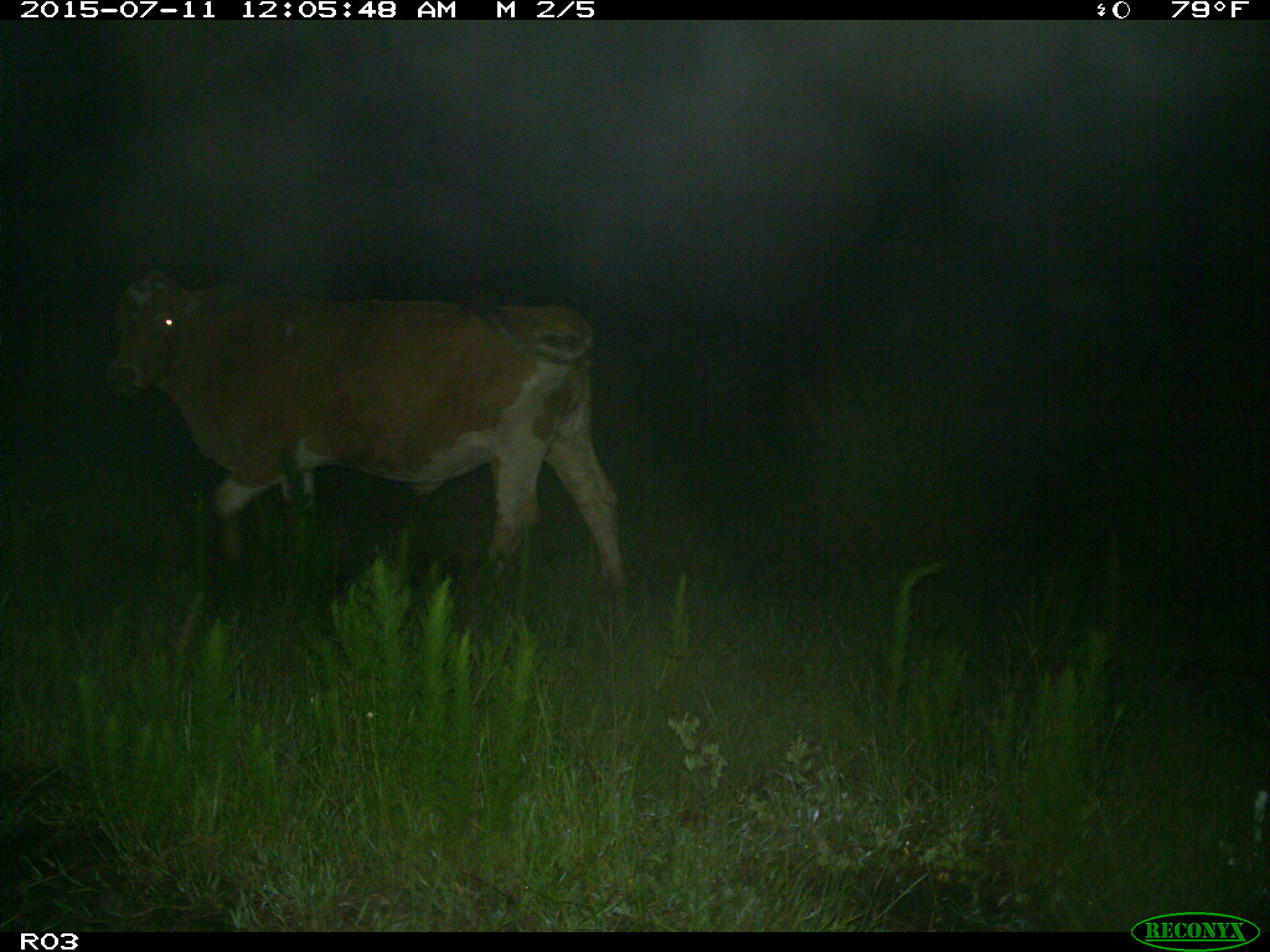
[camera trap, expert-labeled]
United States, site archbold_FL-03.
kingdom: Animalia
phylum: Chordata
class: Mammalia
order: Artiodactyla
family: Bovidae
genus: Bos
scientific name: Bos taurus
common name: domestic cow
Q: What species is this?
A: Bos taurus (domestic cow).